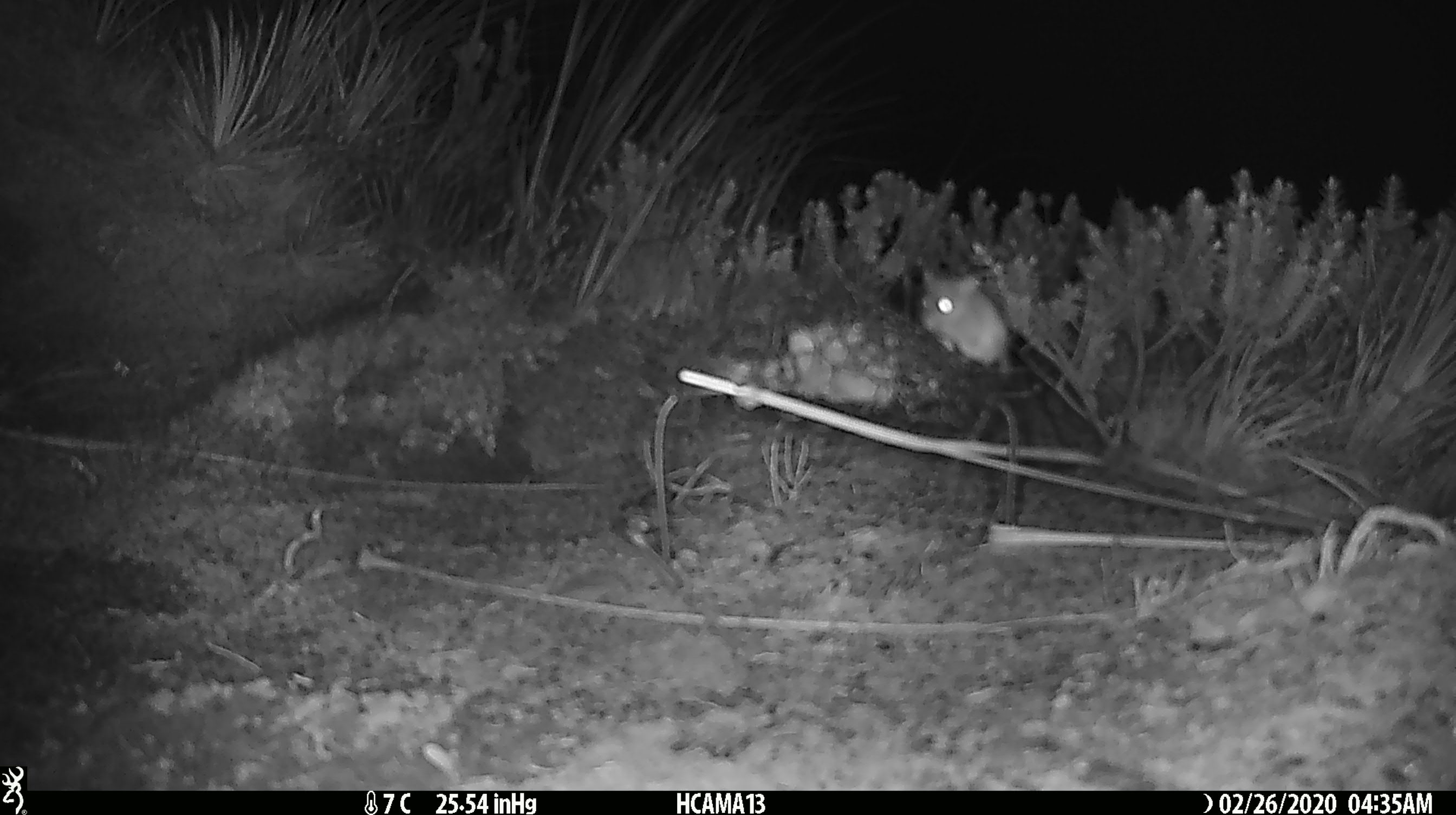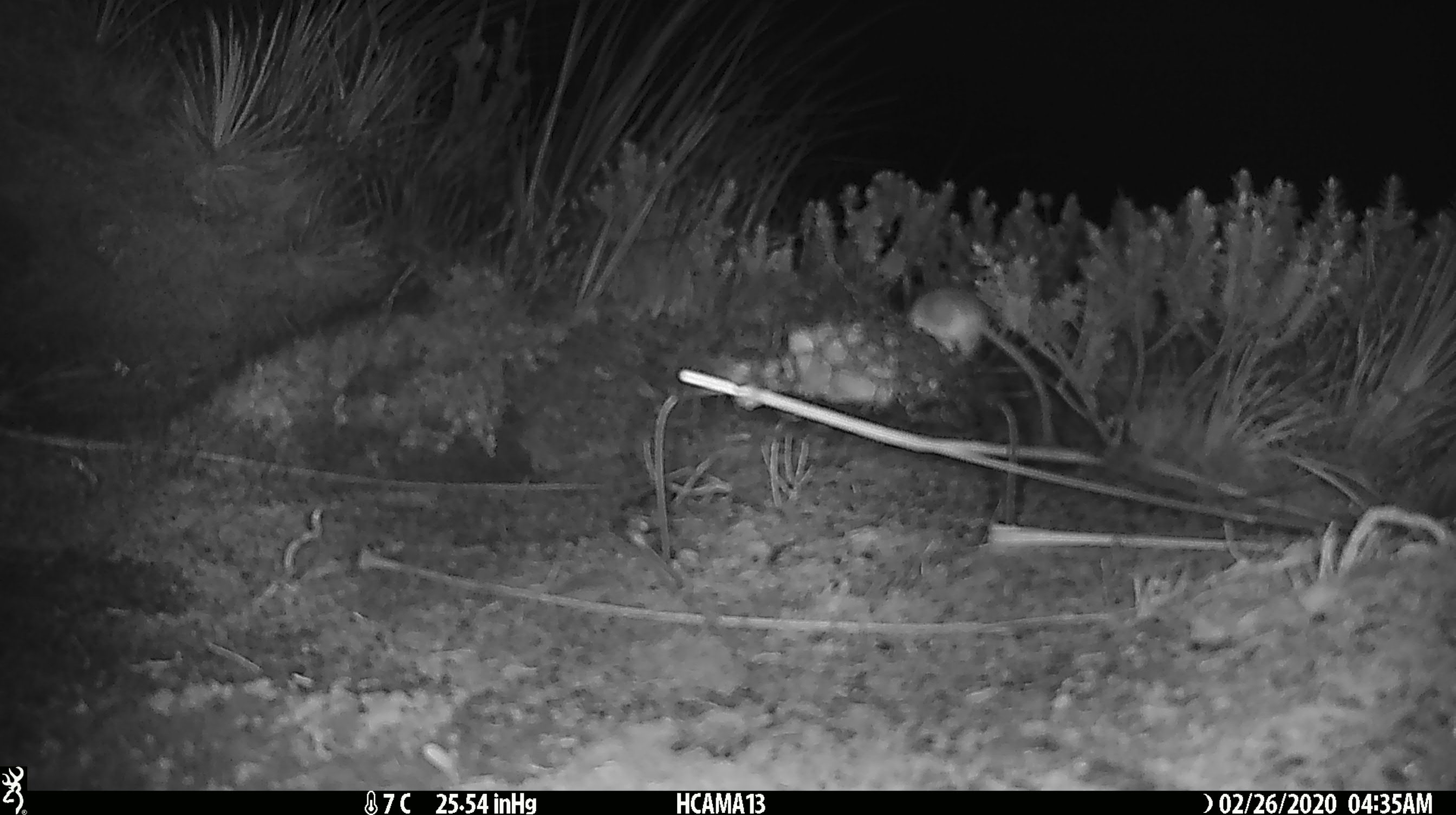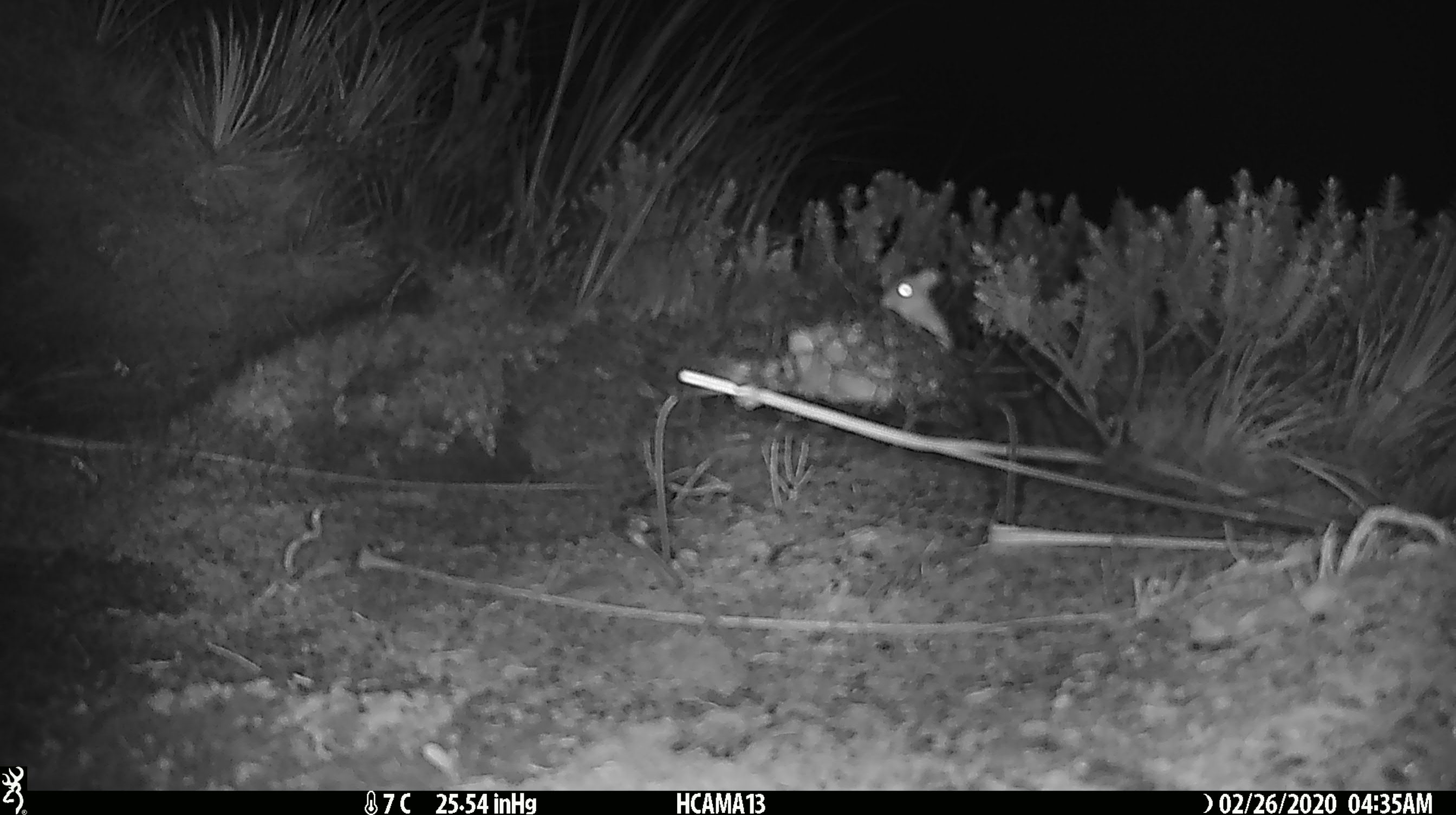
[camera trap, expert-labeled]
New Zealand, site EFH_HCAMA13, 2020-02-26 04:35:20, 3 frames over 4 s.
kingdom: Animalia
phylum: Chordata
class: Mammalia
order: Rodentia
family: Muridae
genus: Mus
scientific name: Mus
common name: mouse